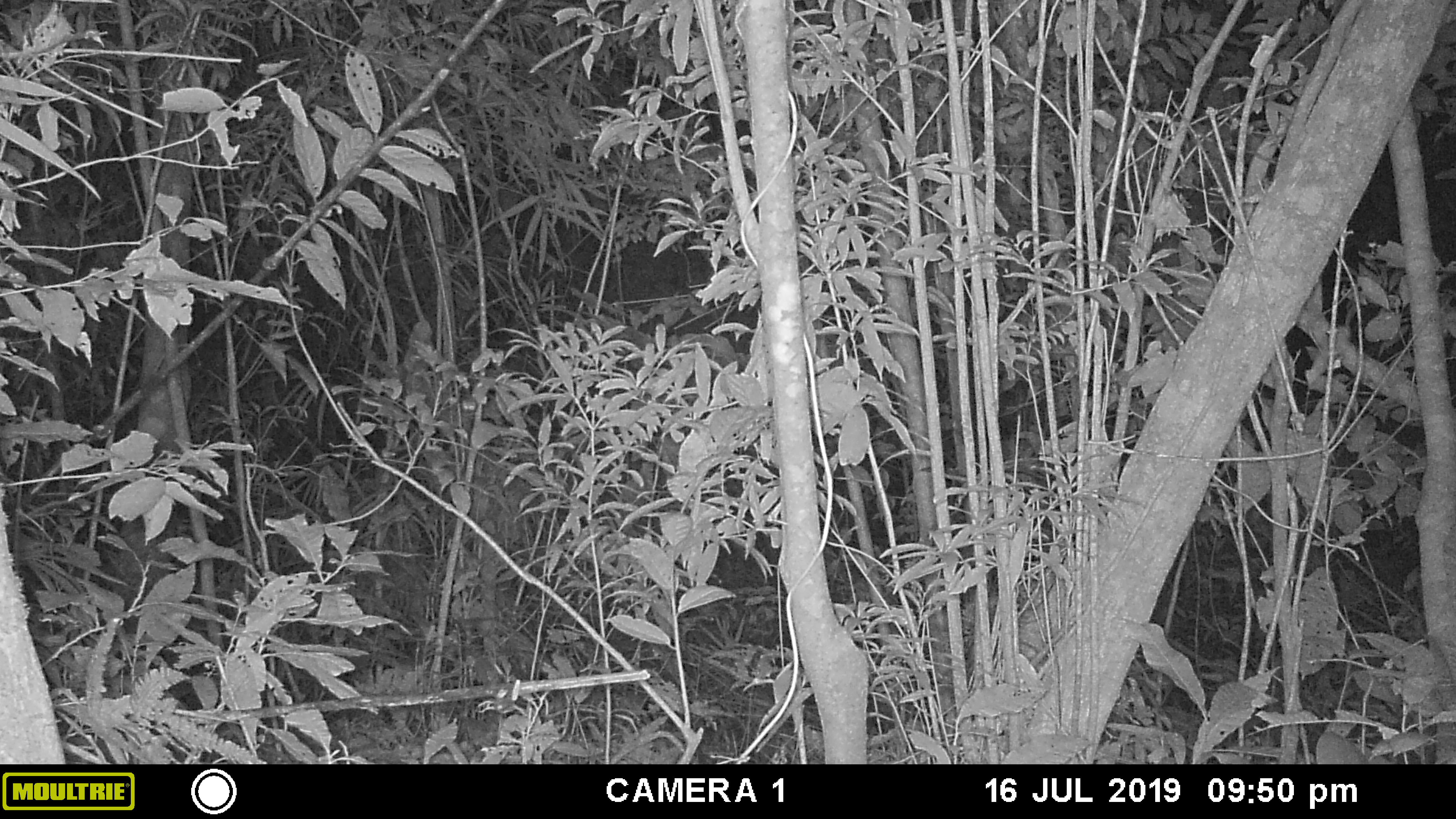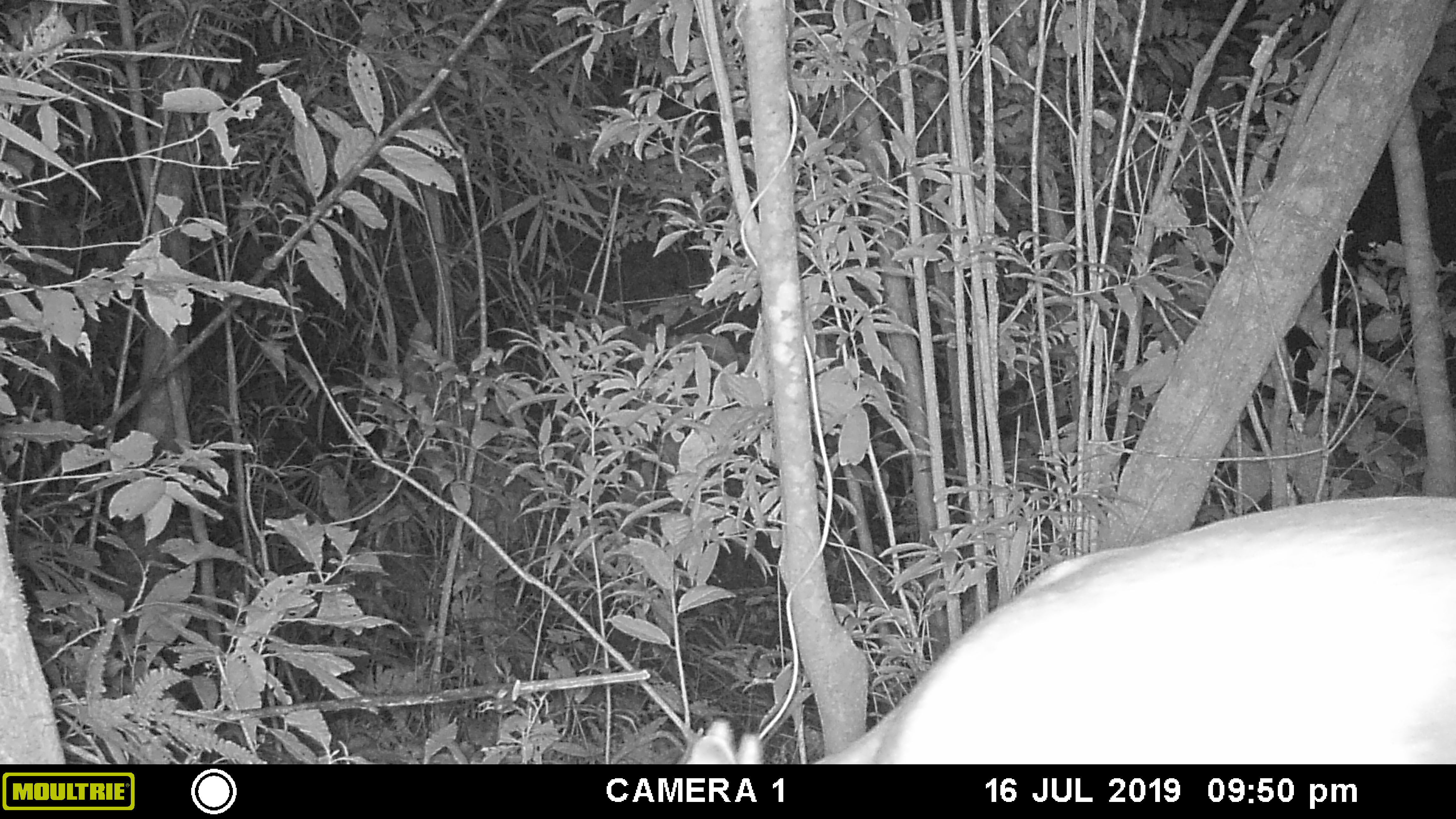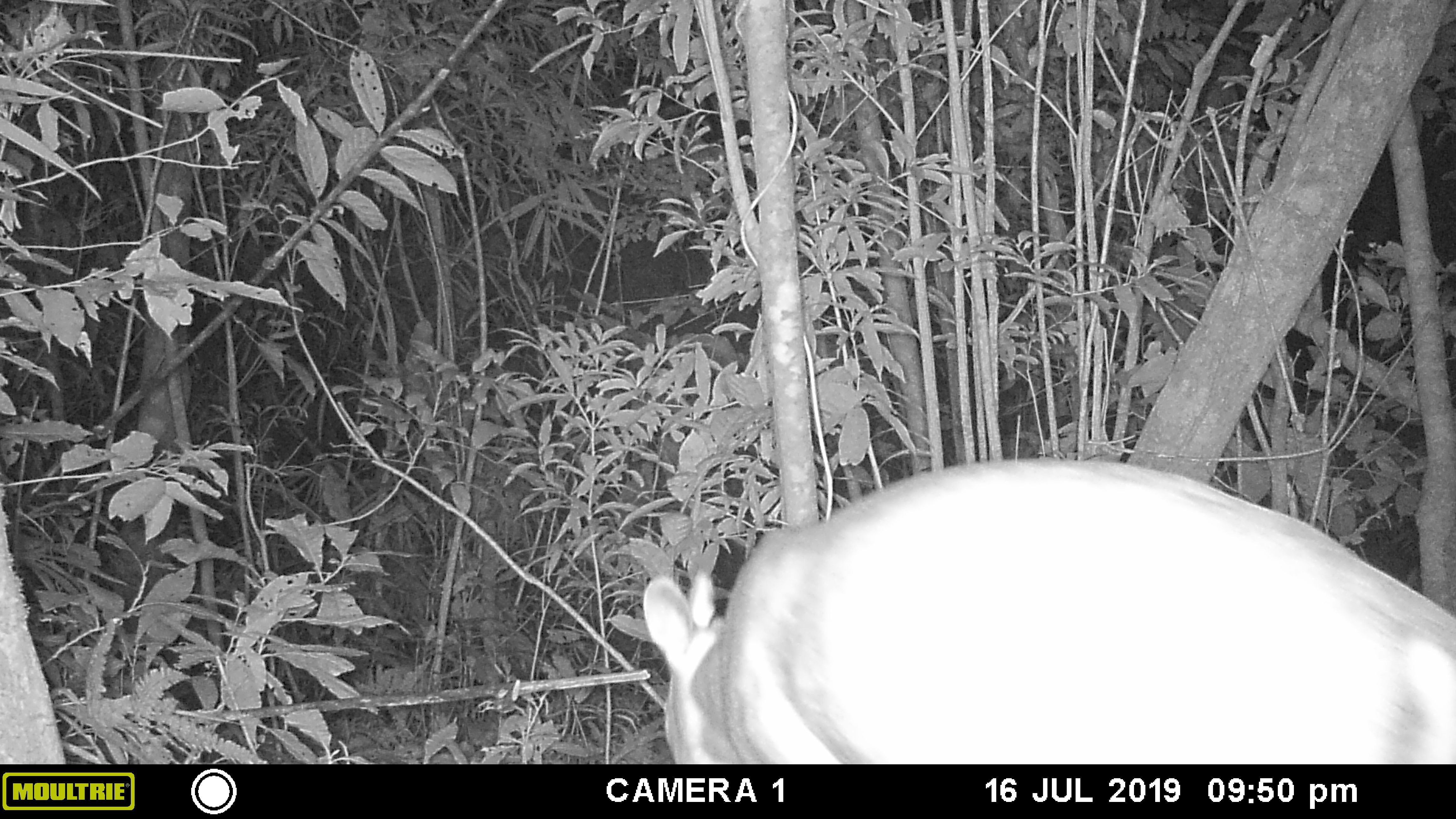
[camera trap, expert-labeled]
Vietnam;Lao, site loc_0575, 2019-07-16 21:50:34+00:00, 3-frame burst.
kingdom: Animalia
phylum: Chordata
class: Mammalia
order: Artiodactyla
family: Cervidae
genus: Muntiacus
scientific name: Muntiacus rooseveltorum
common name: roosevelt's muntjac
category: roosevelts muntjac group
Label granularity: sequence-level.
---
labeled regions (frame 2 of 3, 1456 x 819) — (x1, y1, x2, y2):
roosevelts muntjac group: (683, 494, 1456, 764)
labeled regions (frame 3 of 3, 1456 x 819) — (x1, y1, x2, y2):
roosevelts muntjac group: (642, 456, 1456, 764)